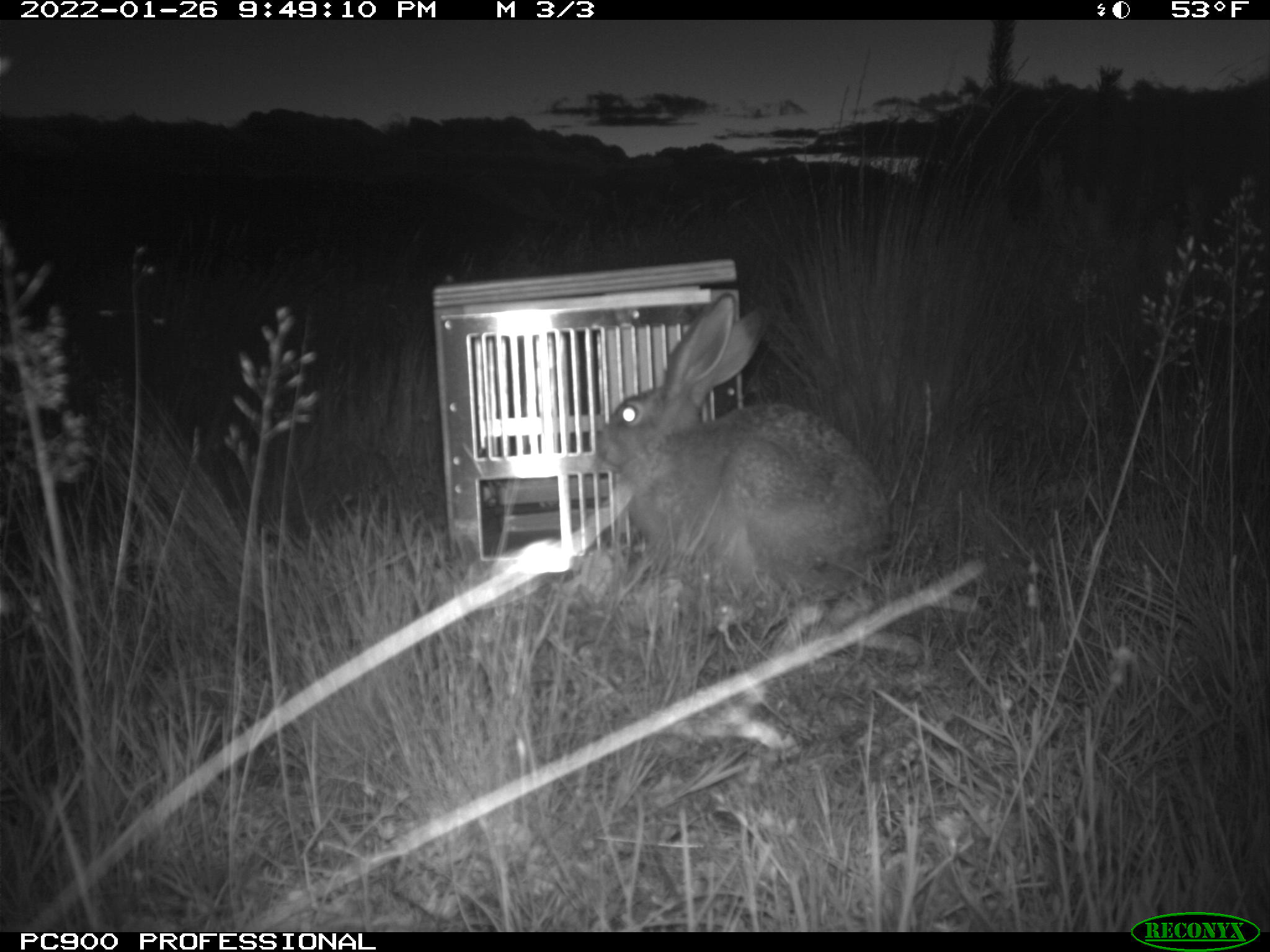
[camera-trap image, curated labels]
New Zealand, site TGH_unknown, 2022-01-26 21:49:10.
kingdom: Animalia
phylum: Chordata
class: Mammalia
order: Lagomorpha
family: Leporidae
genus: Lepus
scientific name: Lepus europaeus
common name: brown hare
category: hare